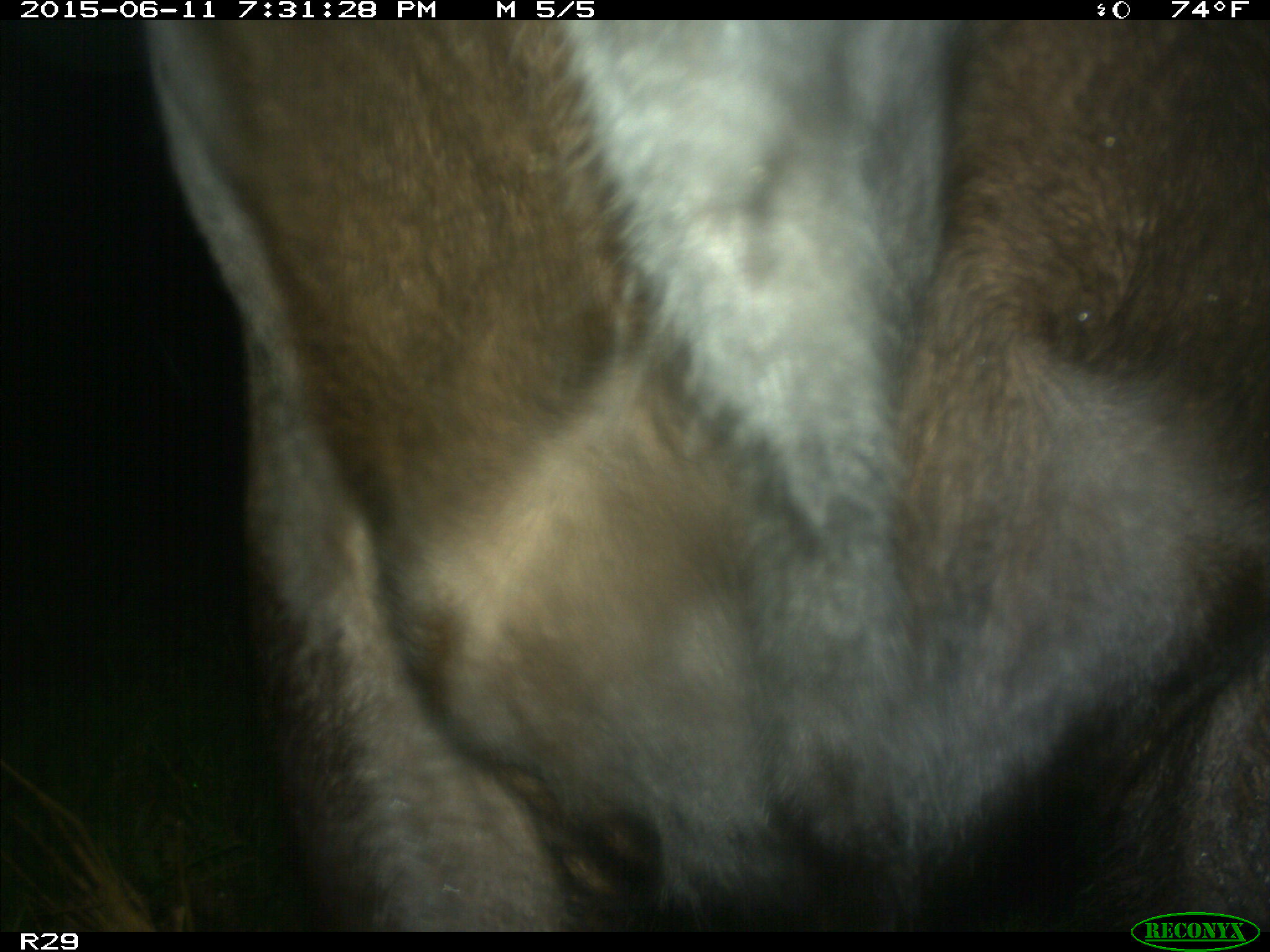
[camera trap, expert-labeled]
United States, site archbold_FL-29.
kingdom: Animalia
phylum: Chordata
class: Mammalia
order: Artiodactyla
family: Bovidae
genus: Bos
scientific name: Bos taurus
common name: domestic cow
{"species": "Bos taurus (domestic cow)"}